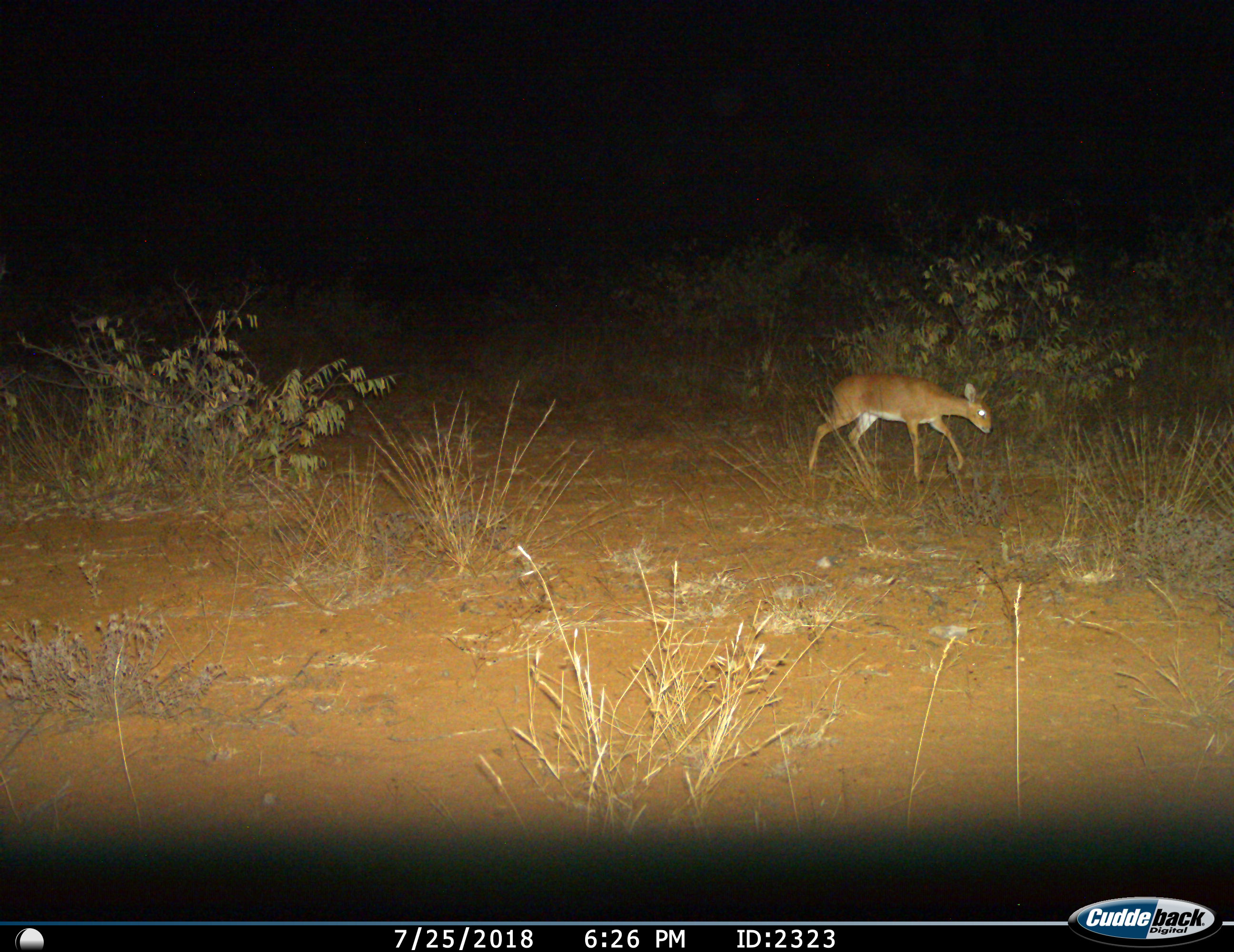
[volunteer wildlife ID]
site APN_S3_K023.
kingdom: Animalia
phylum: Chordata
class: Mammalia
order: Artiodactyla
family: Bovidae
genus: Raphicerus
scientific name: Raphicerus campestris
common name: steenbok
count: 1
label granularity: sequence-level